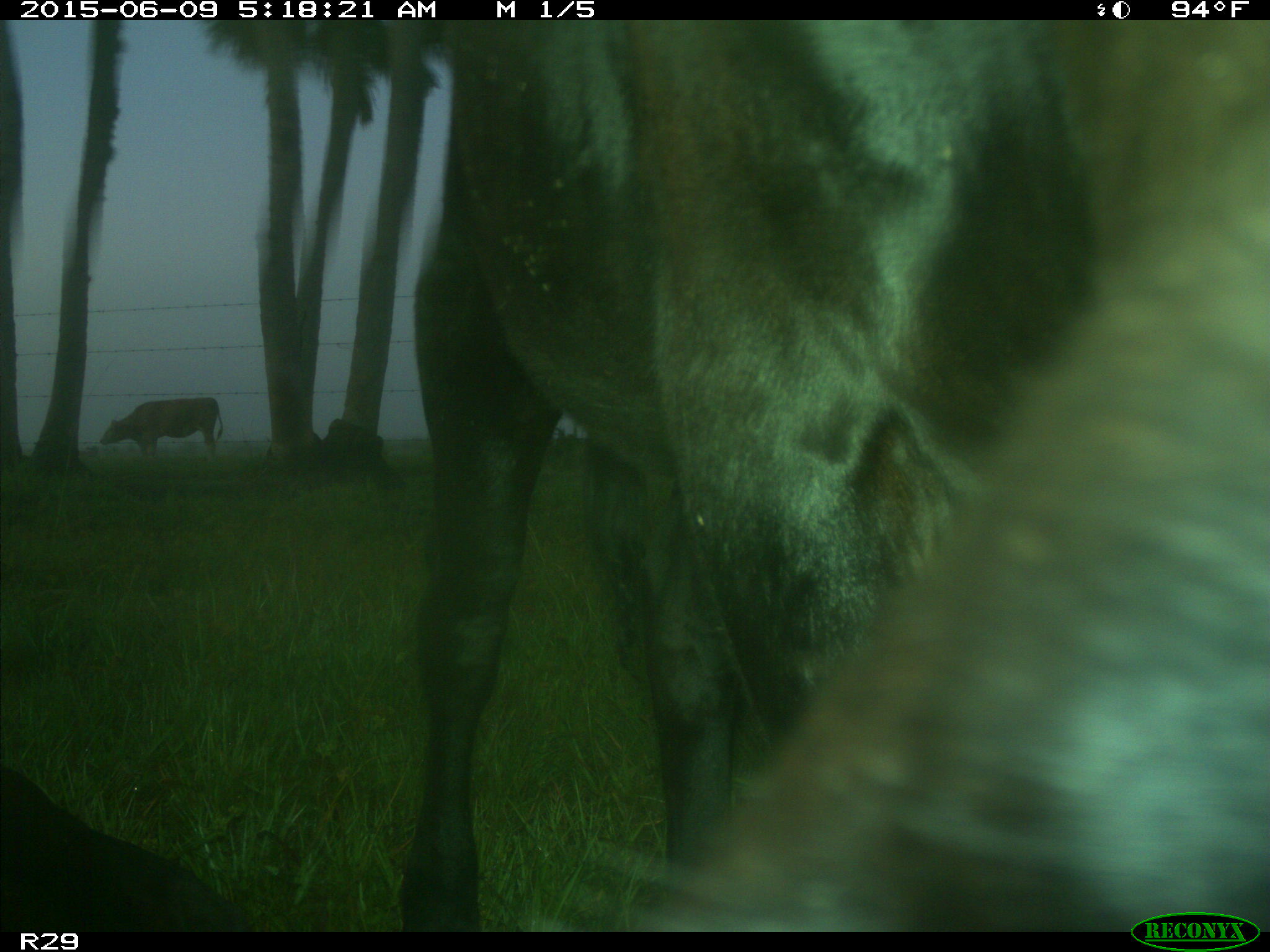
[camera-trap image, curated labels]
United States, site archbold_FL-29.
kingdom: Animalia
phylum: Chordata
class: Mammalia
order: Artiodactyla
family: Bovidae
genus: Bos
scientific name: Bos taurus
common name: domestic cow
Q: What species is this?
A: Bos taurus (domestic cow).